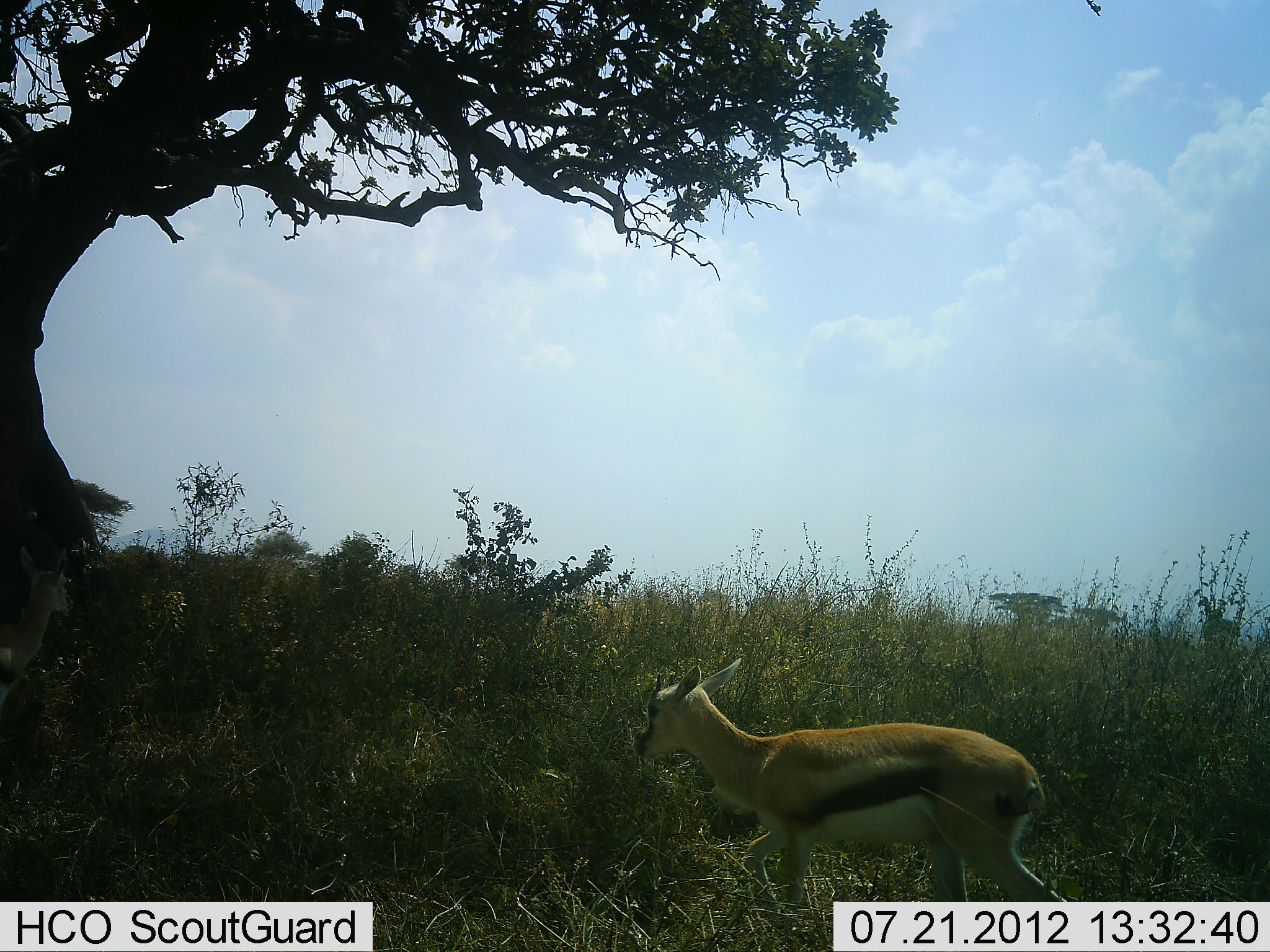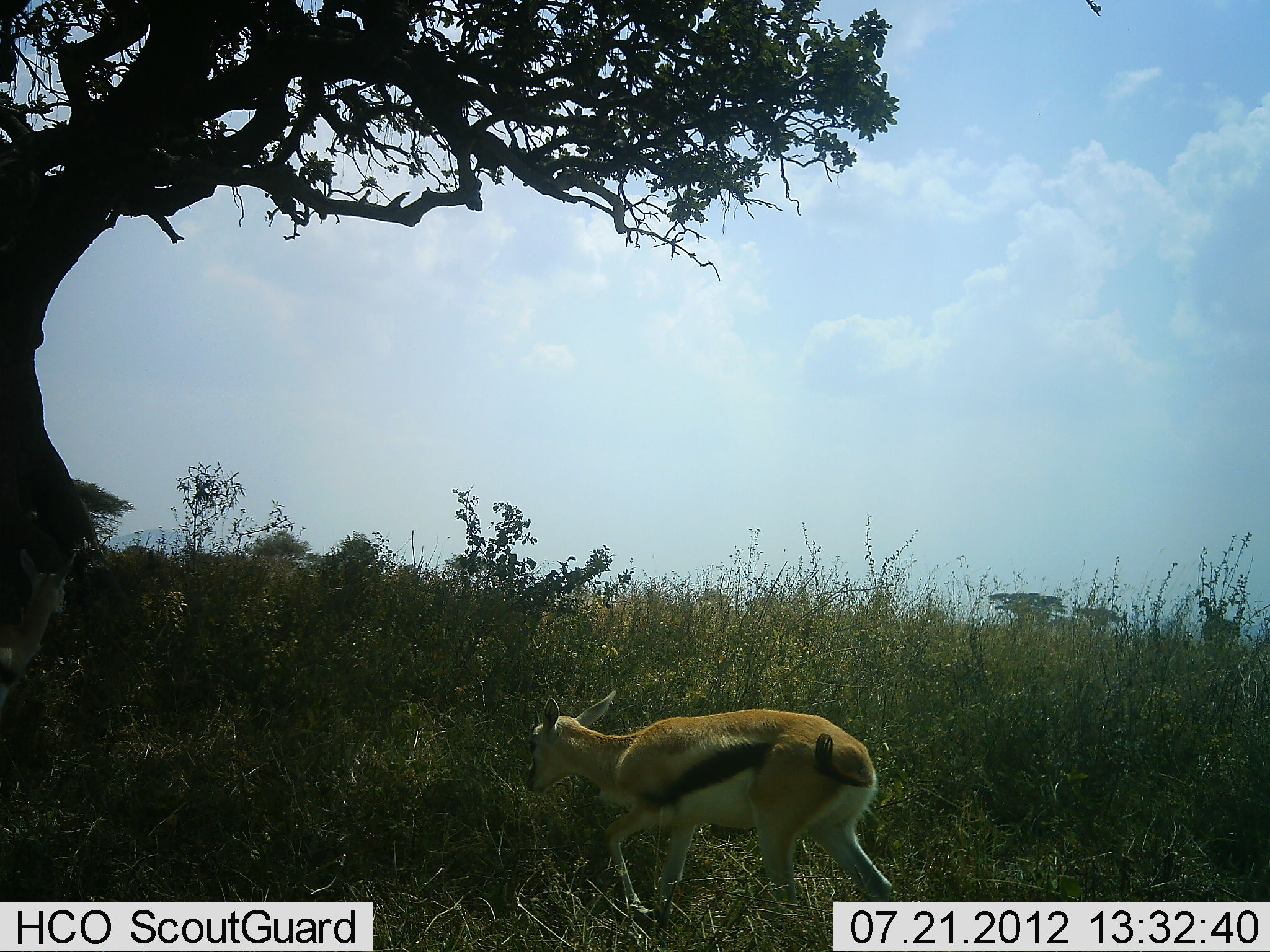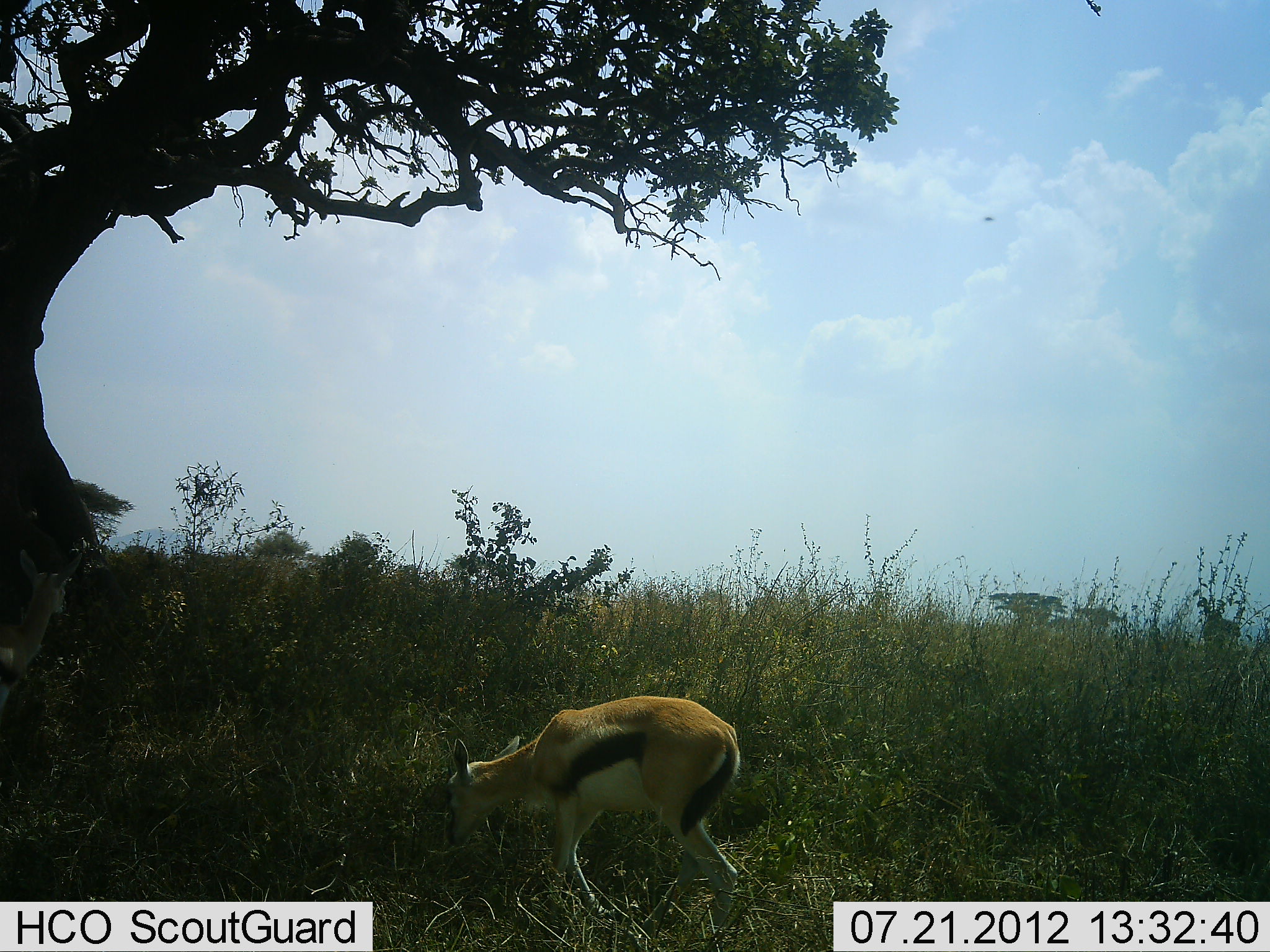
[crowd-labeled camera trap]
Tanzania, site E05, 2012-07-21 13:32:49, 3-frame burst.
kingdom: Animalia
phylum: Chordata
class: Mammalia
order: Artiodactyla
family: Bovidae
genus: Eudorcas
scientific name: Eudorcas thomsonii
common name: thomson's gazelle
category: gazellethomsons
Gazellethomsons (thomson's gazelle) (Eudorcas thomsonii), count 1. Behavior (volunteer vote fractions): standing 20%, resting 0%, moving 80%, interacting 0%. Young present (vote fraction): 30%. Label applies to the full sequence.